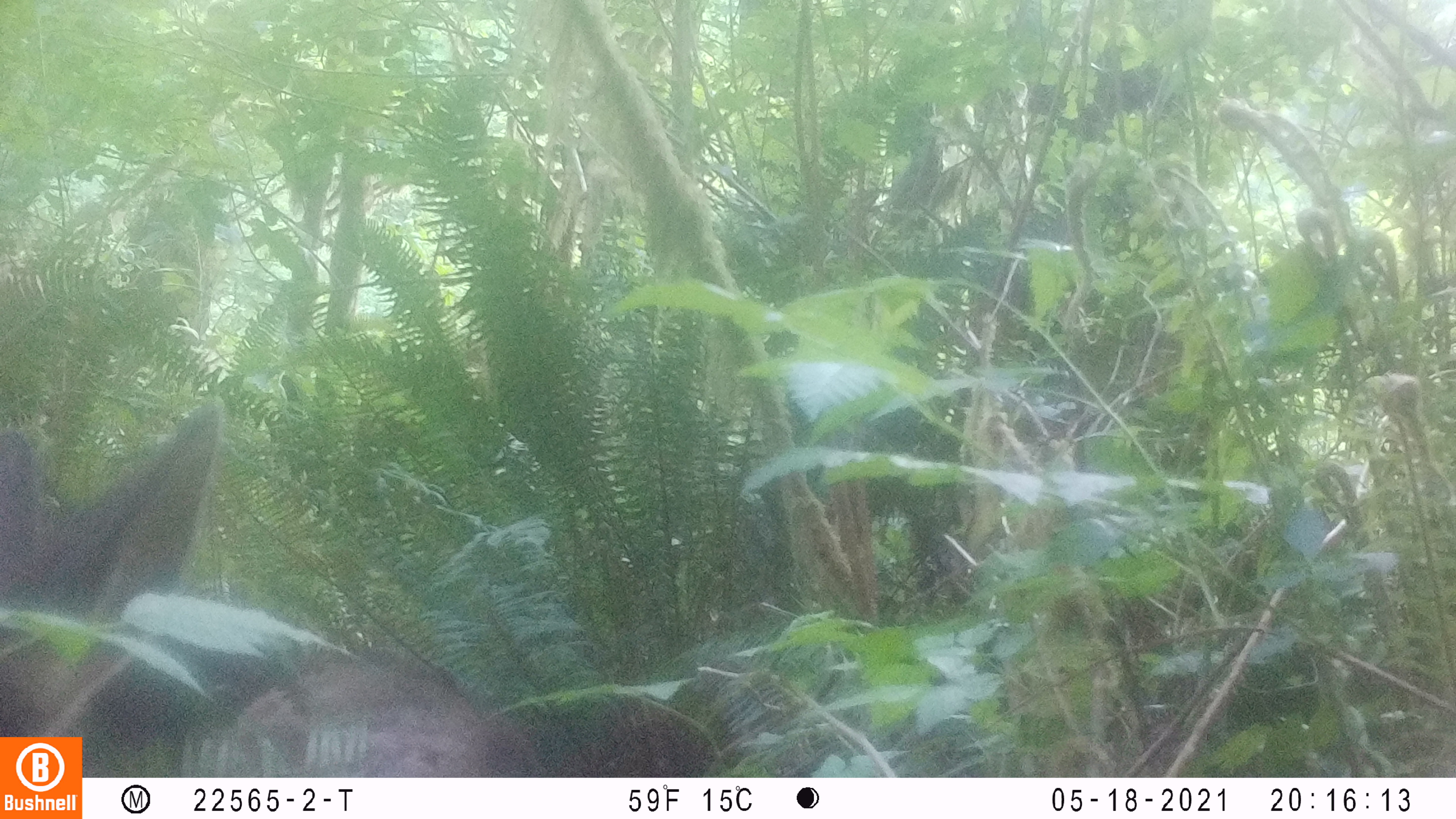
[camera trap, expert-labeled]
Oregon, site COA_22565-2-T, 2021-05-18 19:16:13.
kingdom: Animalia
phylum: Chordata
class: Mammalia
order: Artiodactyla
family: Cervidae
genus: Cervus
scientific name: Cervus canadensis roosevelti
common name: roosevelt elk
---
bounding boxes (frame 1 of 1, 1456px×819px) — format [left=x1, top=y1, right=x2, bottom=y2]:
roosevelt elk: [left=5, top=368, right=236, bottom=730]